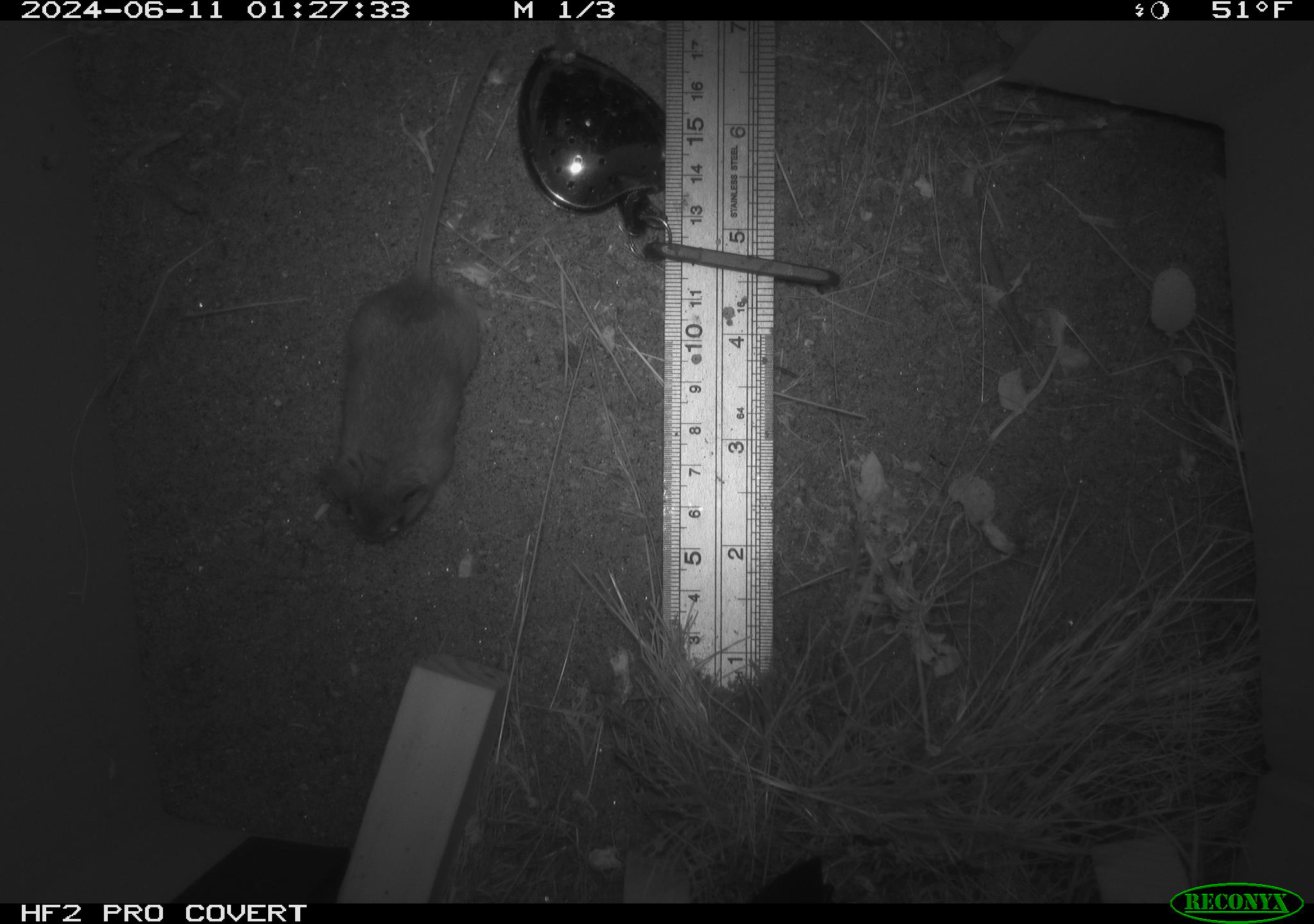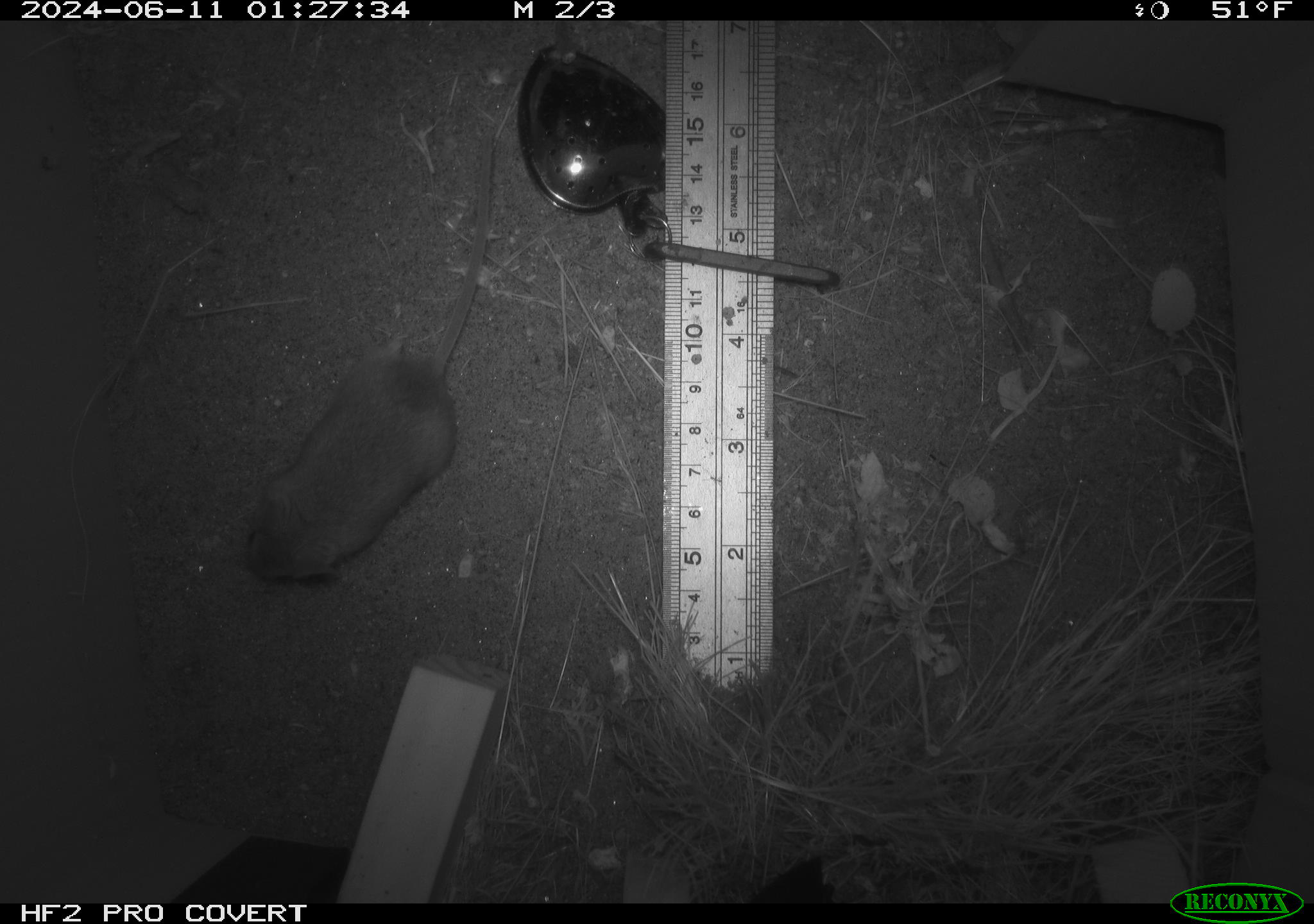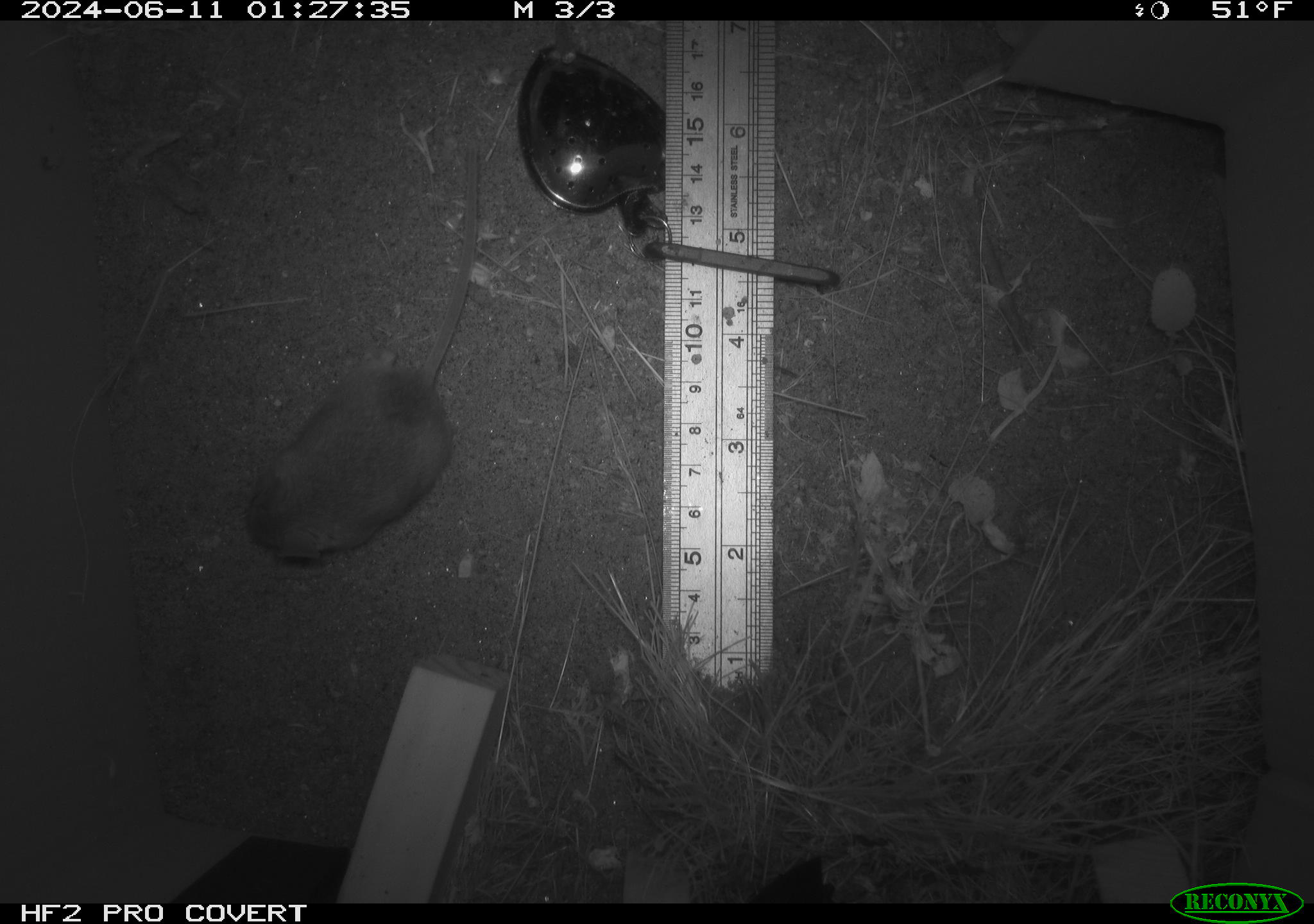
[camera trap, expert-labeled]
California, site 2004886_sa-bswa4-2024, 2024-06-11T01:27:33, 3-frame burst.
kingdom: Animalia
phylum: Chordata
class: Mammalia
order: Rodentia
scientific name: Rodentia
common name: rodent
Rodent (Rodentia).